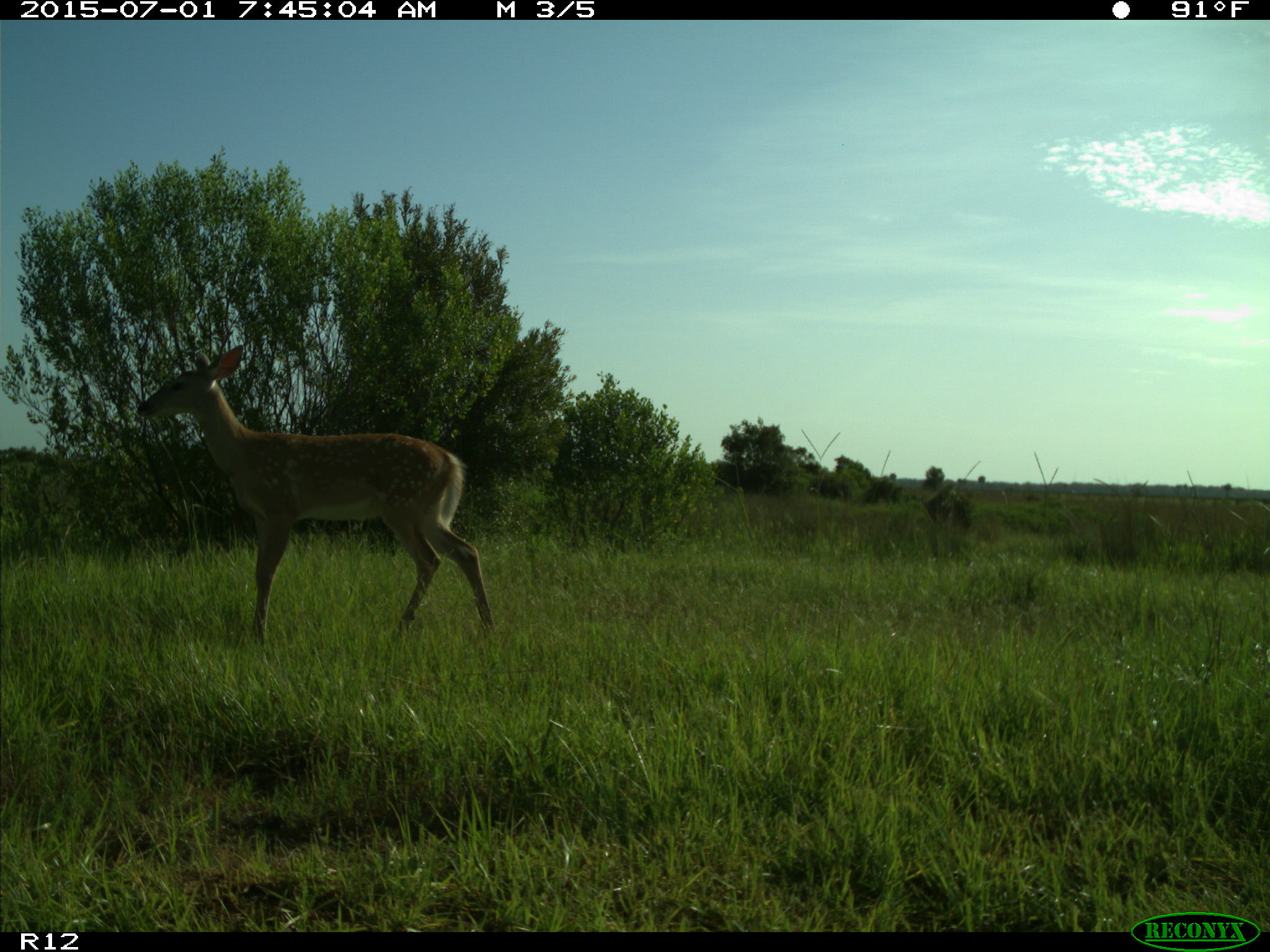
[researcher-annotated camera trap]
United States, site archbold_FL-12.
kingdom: Animalia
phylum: Chordata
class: Mammalia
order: Artiodactyla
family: Cervidae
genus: Odocoileus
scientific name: Odocoileus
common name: deer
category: unidentified deer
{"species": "unidentified deer (deer) (Odocoileus)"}